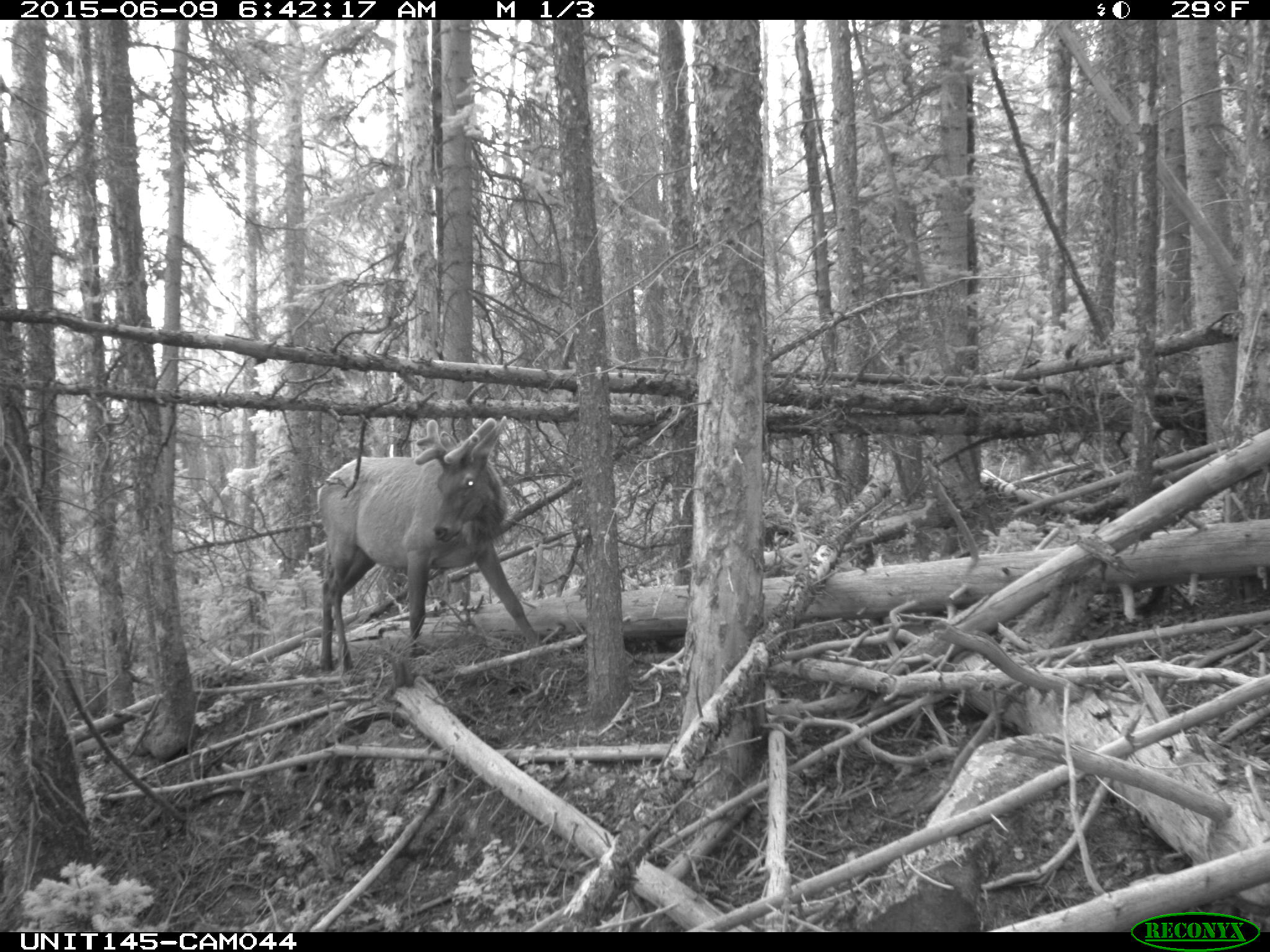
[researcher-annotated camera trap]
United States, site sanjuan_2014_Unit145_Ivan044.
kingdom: Animalia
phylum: Chordata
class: Mammalia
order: Artiodactyla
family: Cervidae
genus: Cervus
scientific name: Cervus elaphus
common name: red deer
Cervus elaphus (red deer).